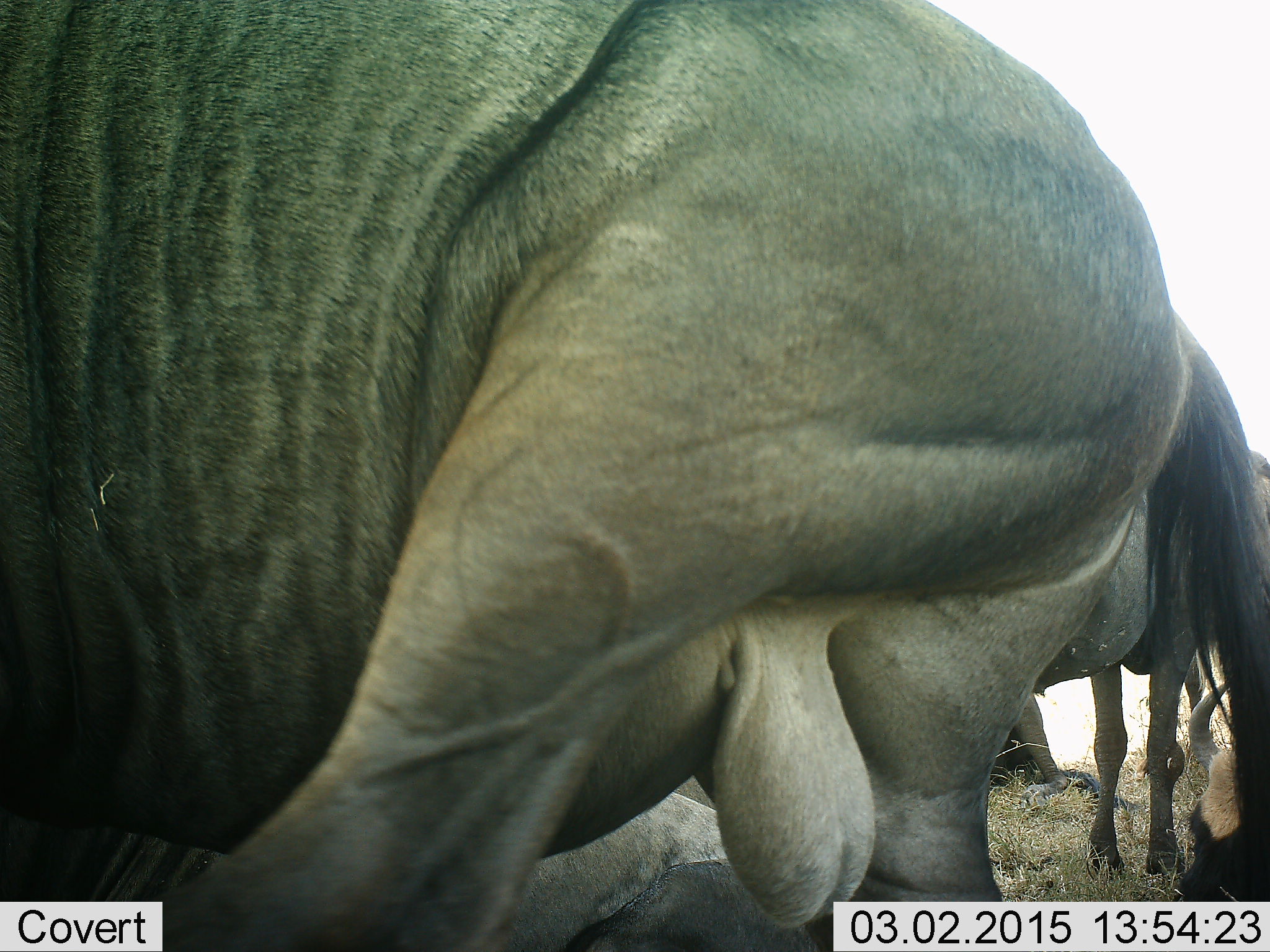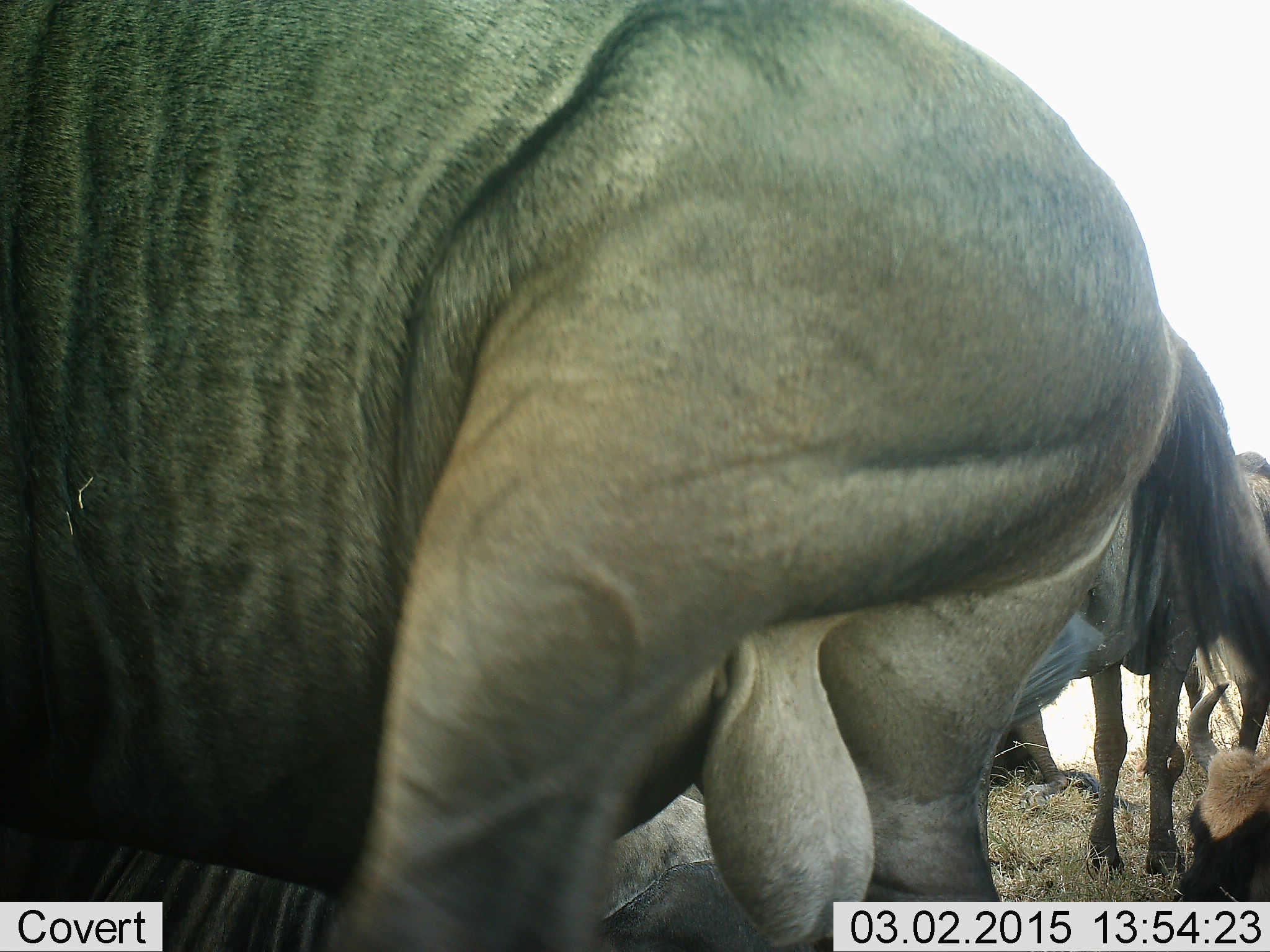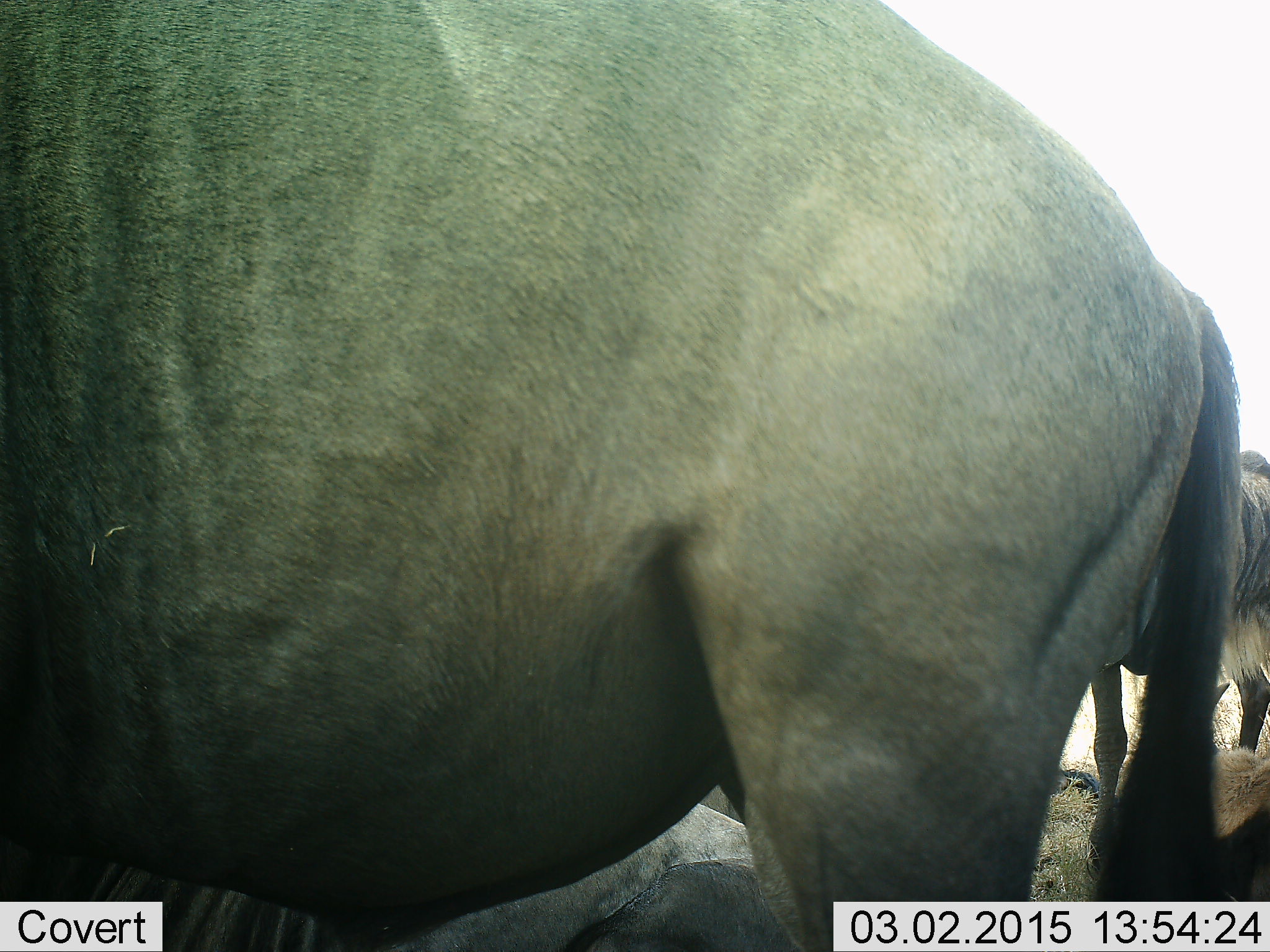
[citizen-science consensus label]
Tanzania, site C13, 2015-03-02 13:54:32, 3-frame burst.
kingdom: Animalia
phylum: Chordata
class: Mammalia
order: Artiodactyla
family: Bovidae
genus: Connochaetes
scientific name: Connochaetes taurinus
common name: blue wildebeest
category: wildebeest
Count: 3.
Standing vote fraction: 100%.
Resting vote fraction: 50%.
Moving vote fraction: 20%.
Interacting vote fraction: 0%.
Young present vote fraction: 20%.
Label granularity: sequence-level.